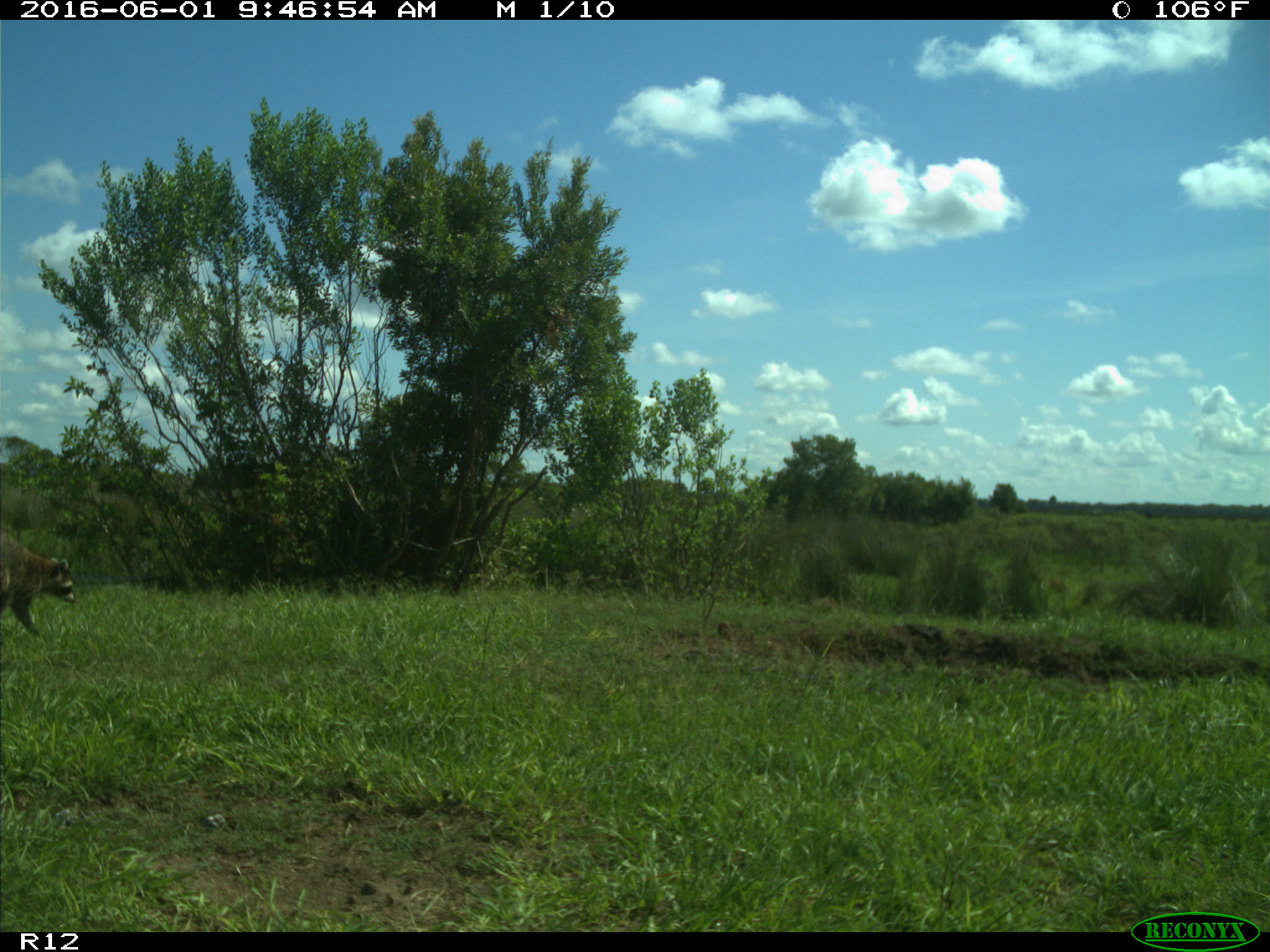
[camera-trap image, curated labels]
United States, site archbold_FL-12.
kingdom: Animalia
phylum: Chordata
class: Mammalia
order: Carnivora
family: Procyonidae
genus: Procyon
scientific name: Procyon lotor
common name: common raccoon